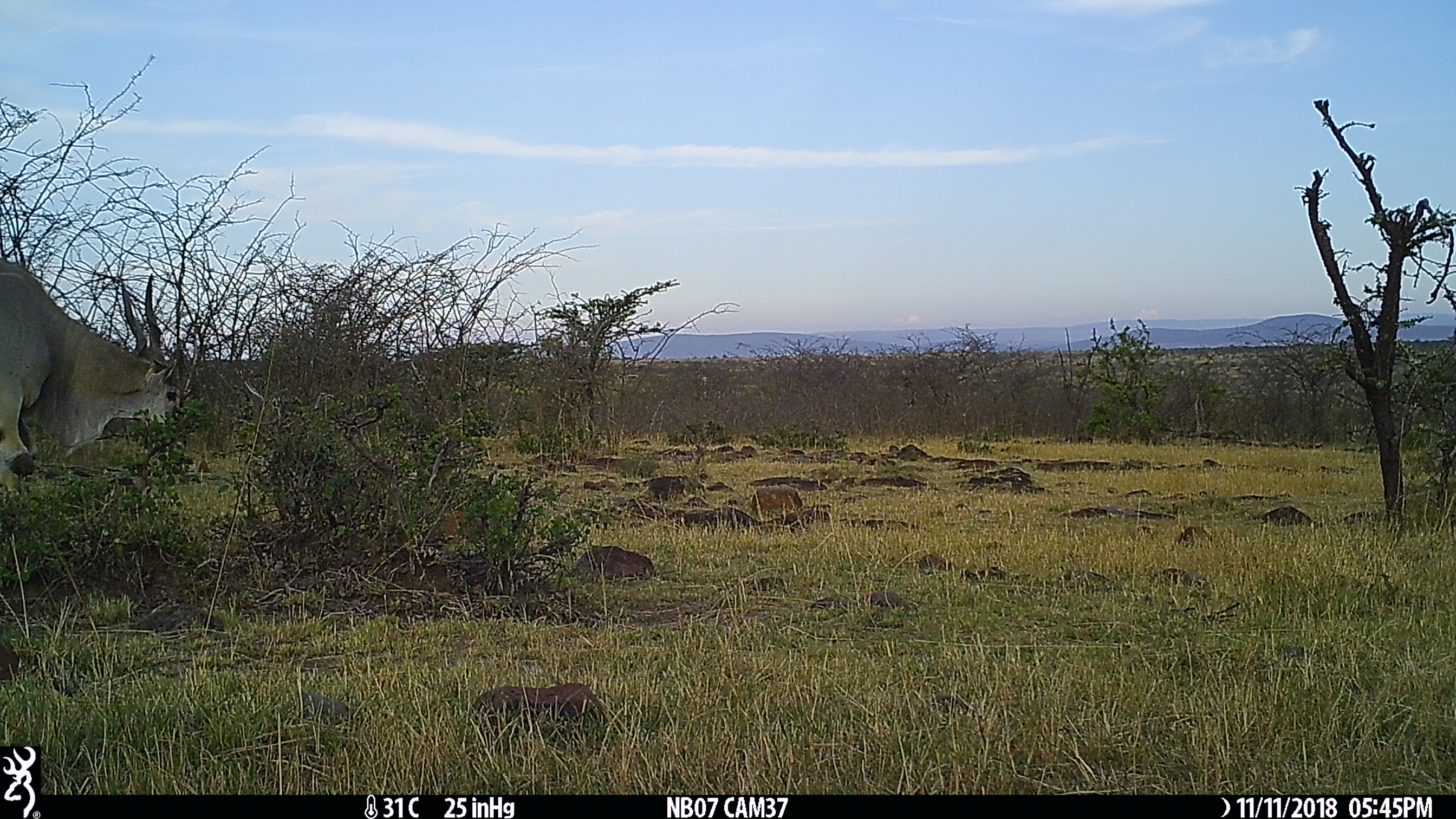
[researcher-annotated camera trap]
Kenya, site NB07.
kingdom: Animalia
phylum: Chordata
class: Mammalia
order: Artiodactyla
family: Bovidae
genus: Tragelaphus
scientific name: Tragelaphus oryx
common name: eland